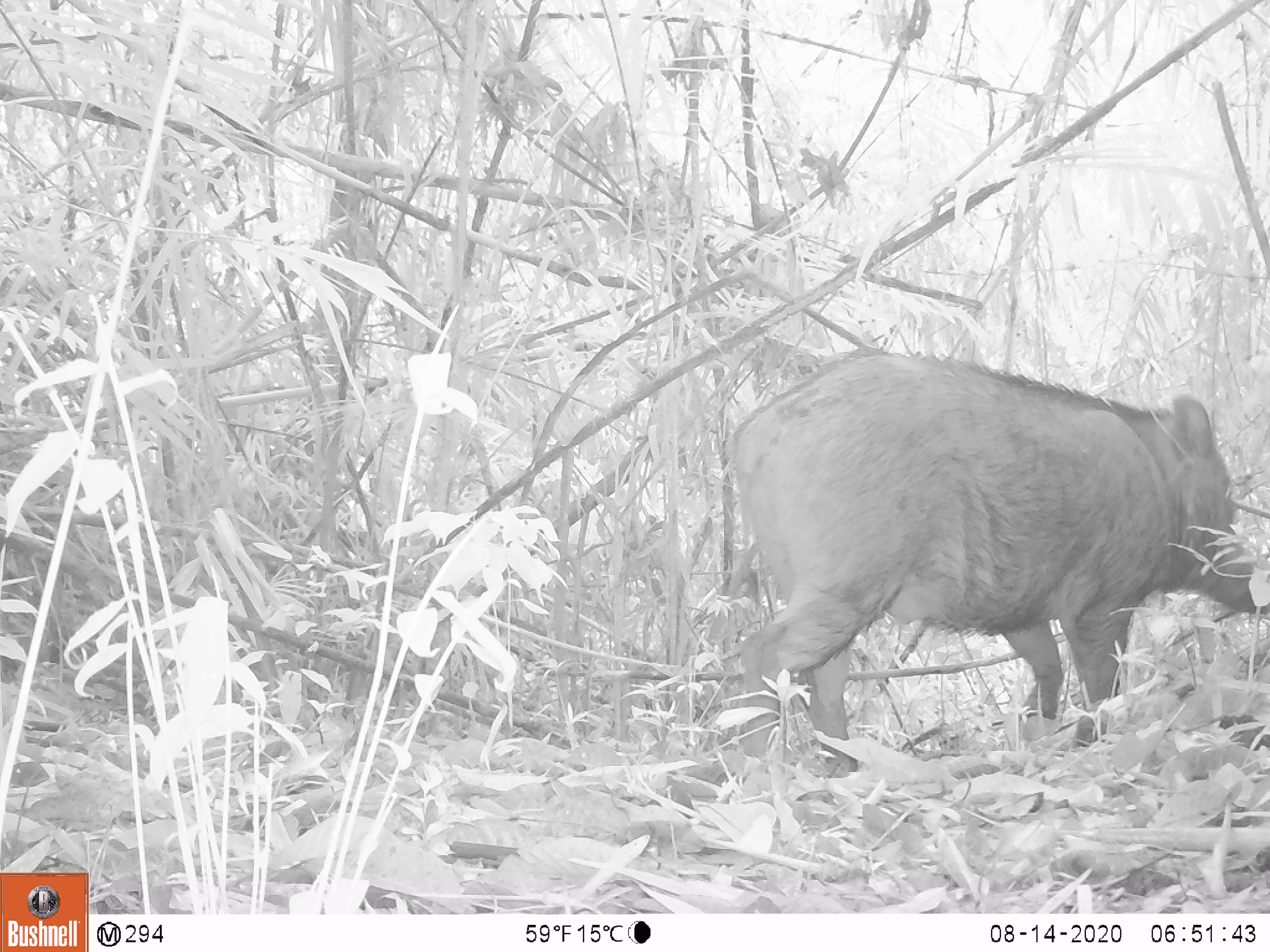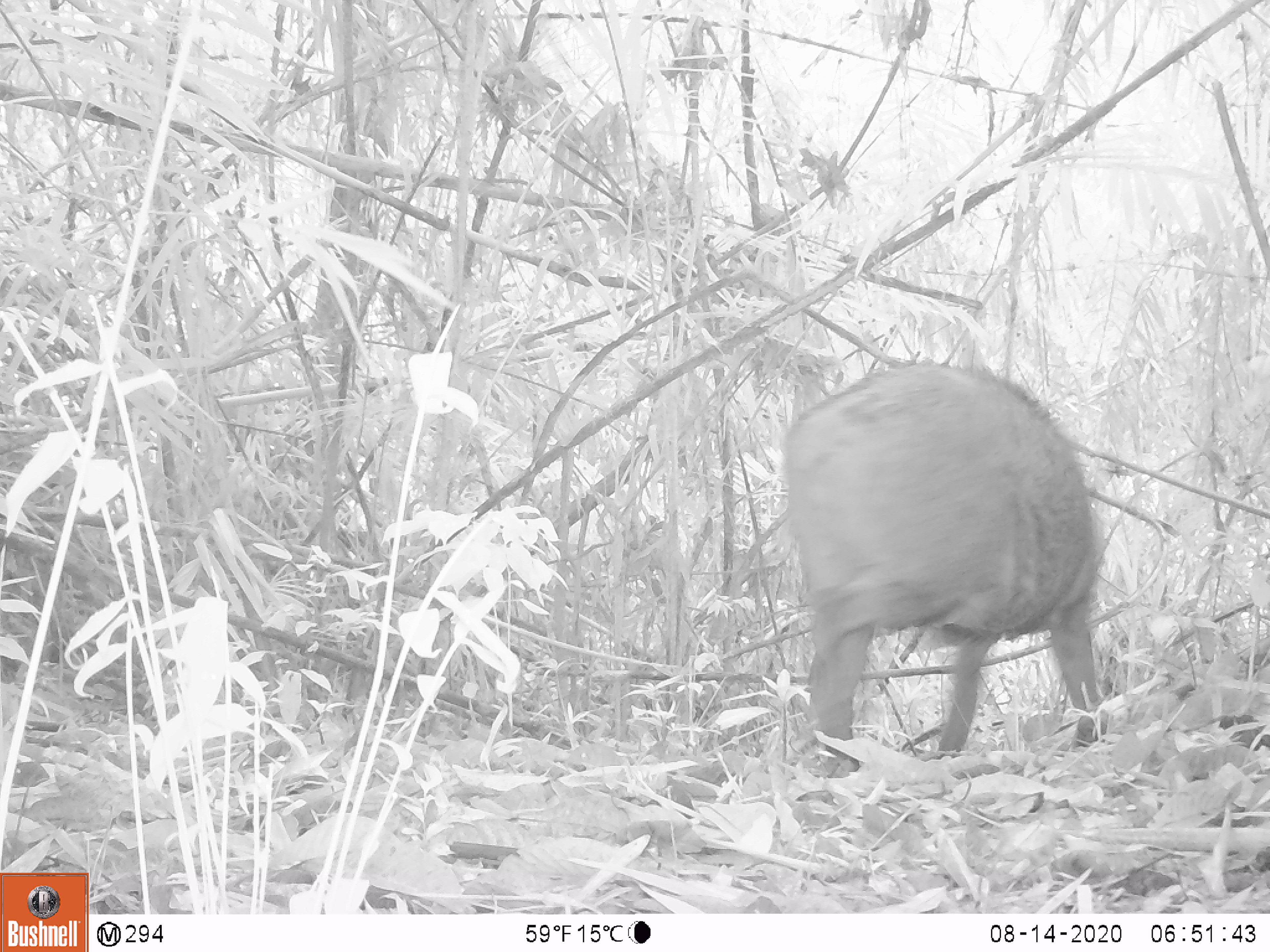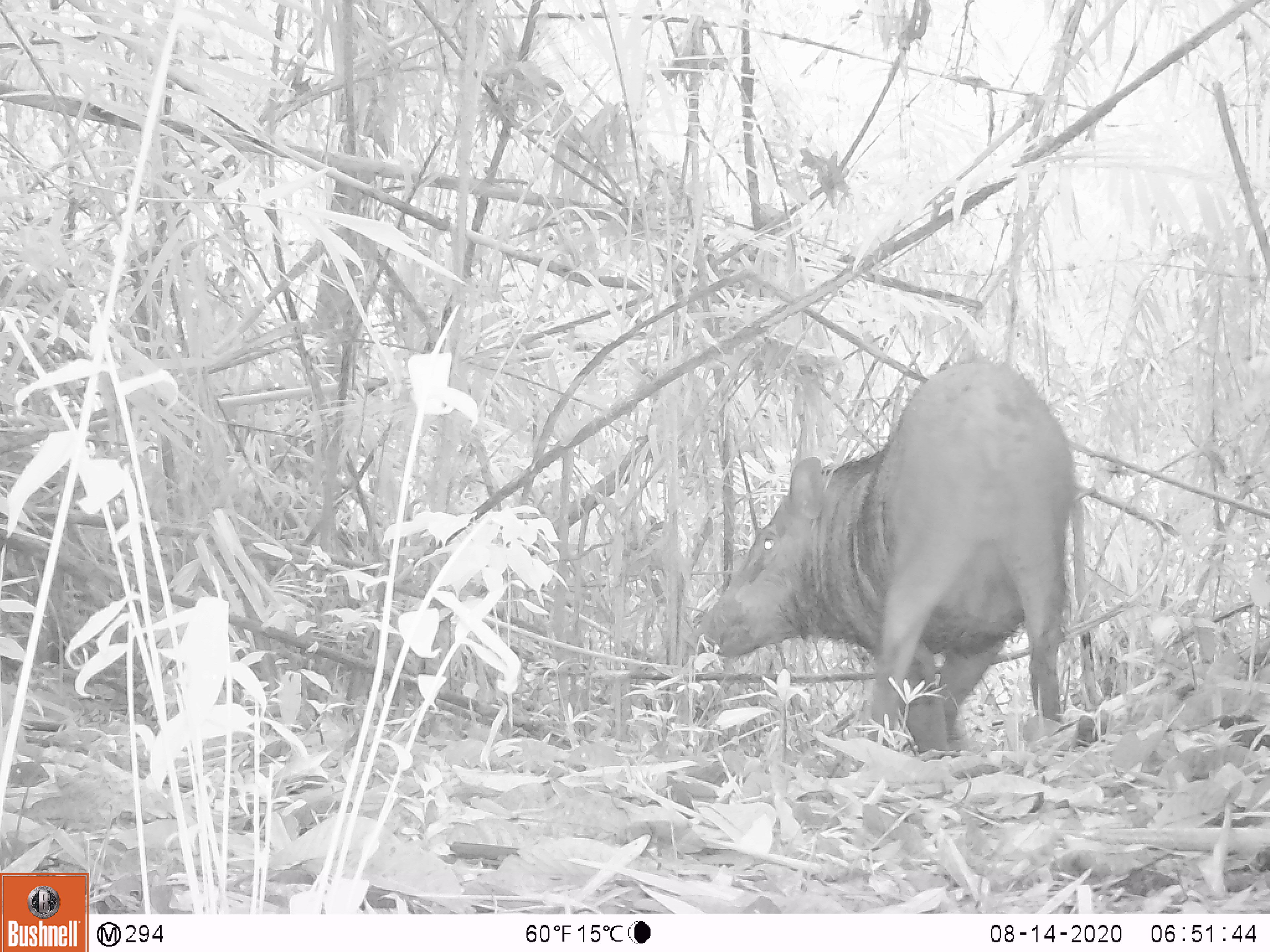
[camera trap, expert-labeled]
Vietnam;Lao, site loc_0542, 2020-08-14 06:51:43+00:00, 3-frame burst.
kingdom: Animalia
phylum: Chordata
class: Mammalia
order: Artiodactyla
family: Suidae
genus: Sus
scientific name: Sus scrofa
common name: eurasian wild pig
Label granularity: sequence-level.